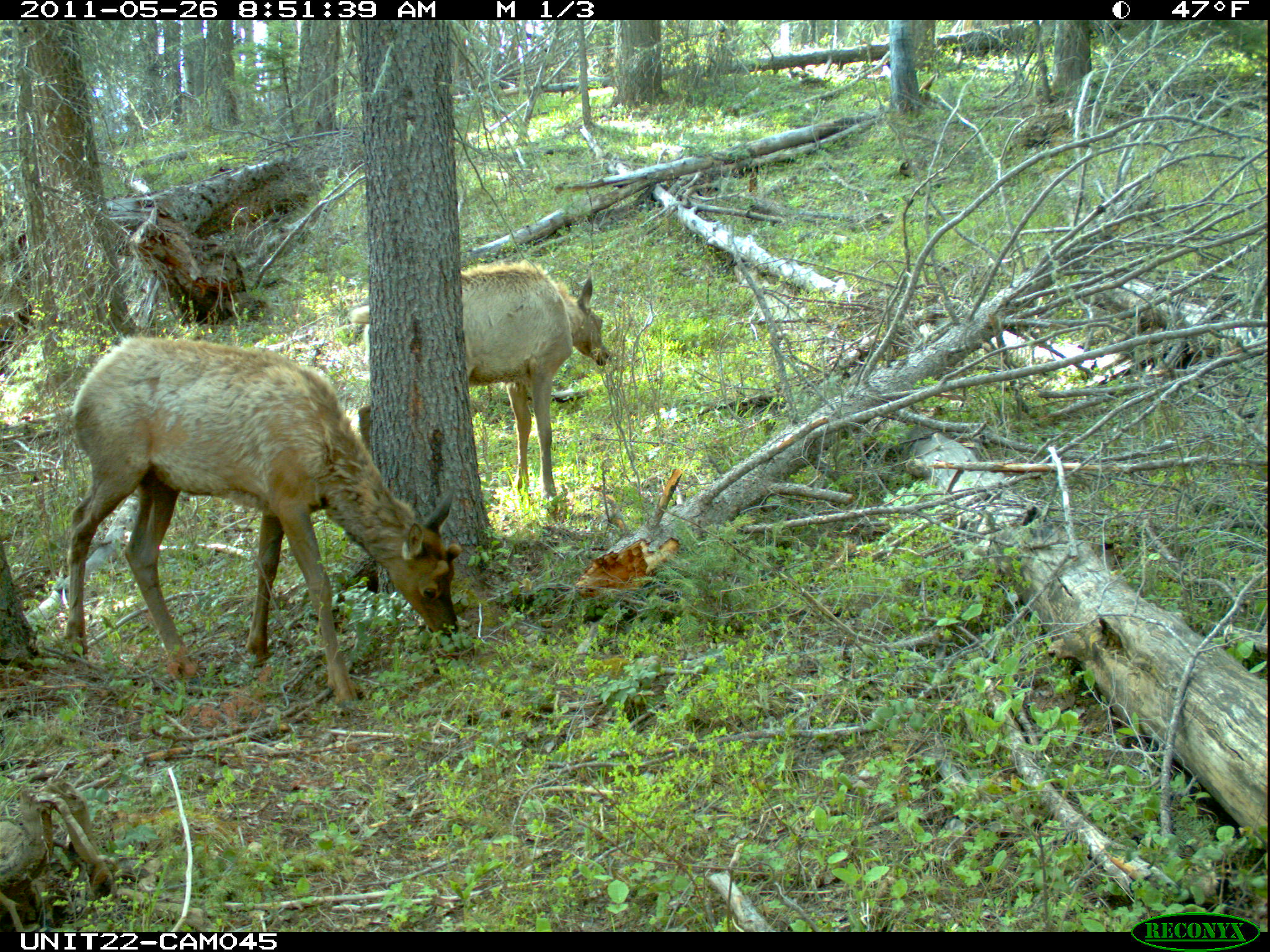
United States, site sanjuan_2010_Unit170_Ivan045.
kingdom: Animalia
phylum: Chordata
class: Mammalia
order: Artiodactyla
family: Cervidae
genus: Cervus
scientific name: Cervus elaphus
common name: red deer